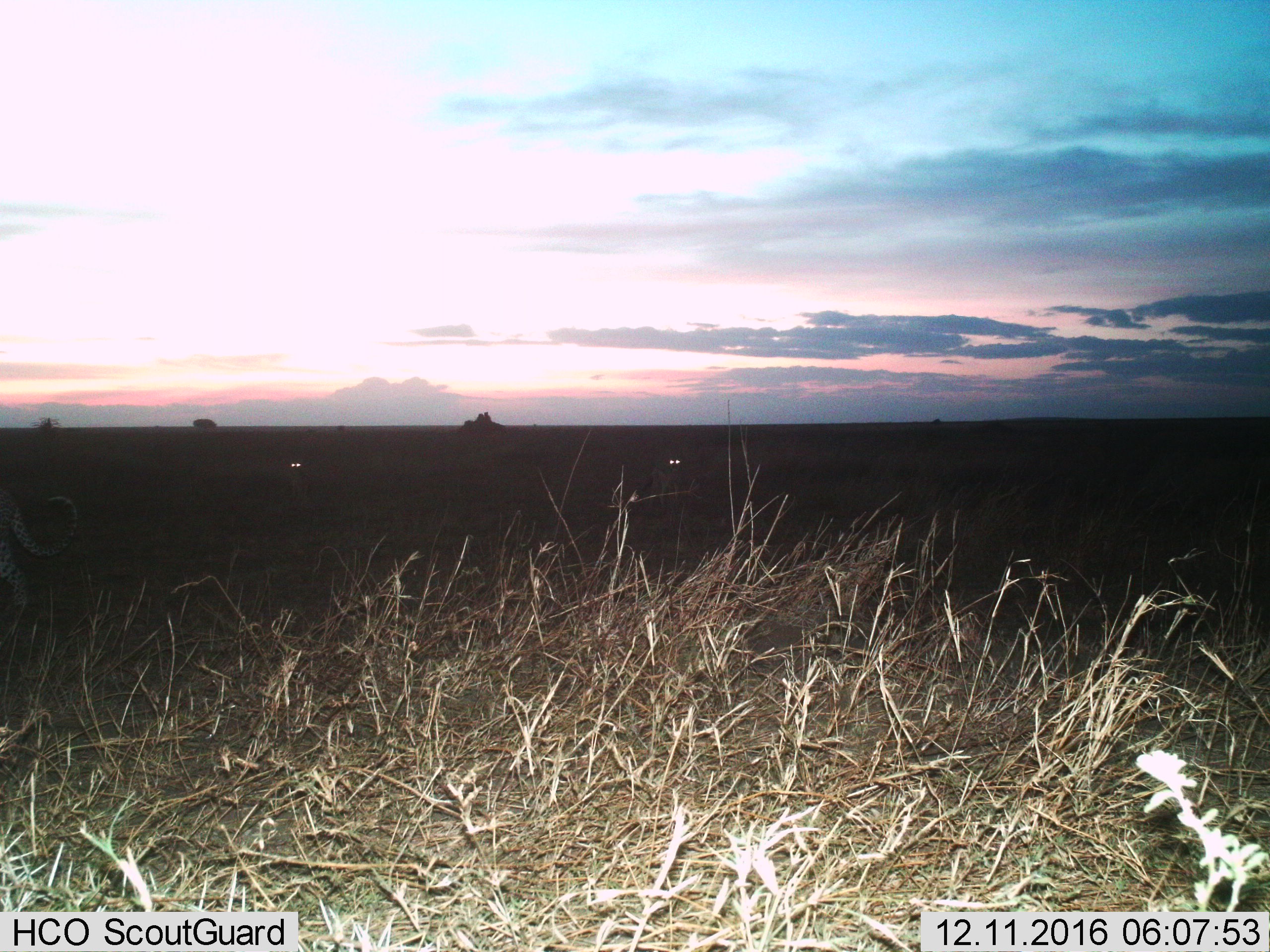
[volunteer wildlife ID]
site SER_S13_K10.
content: unidentified animal